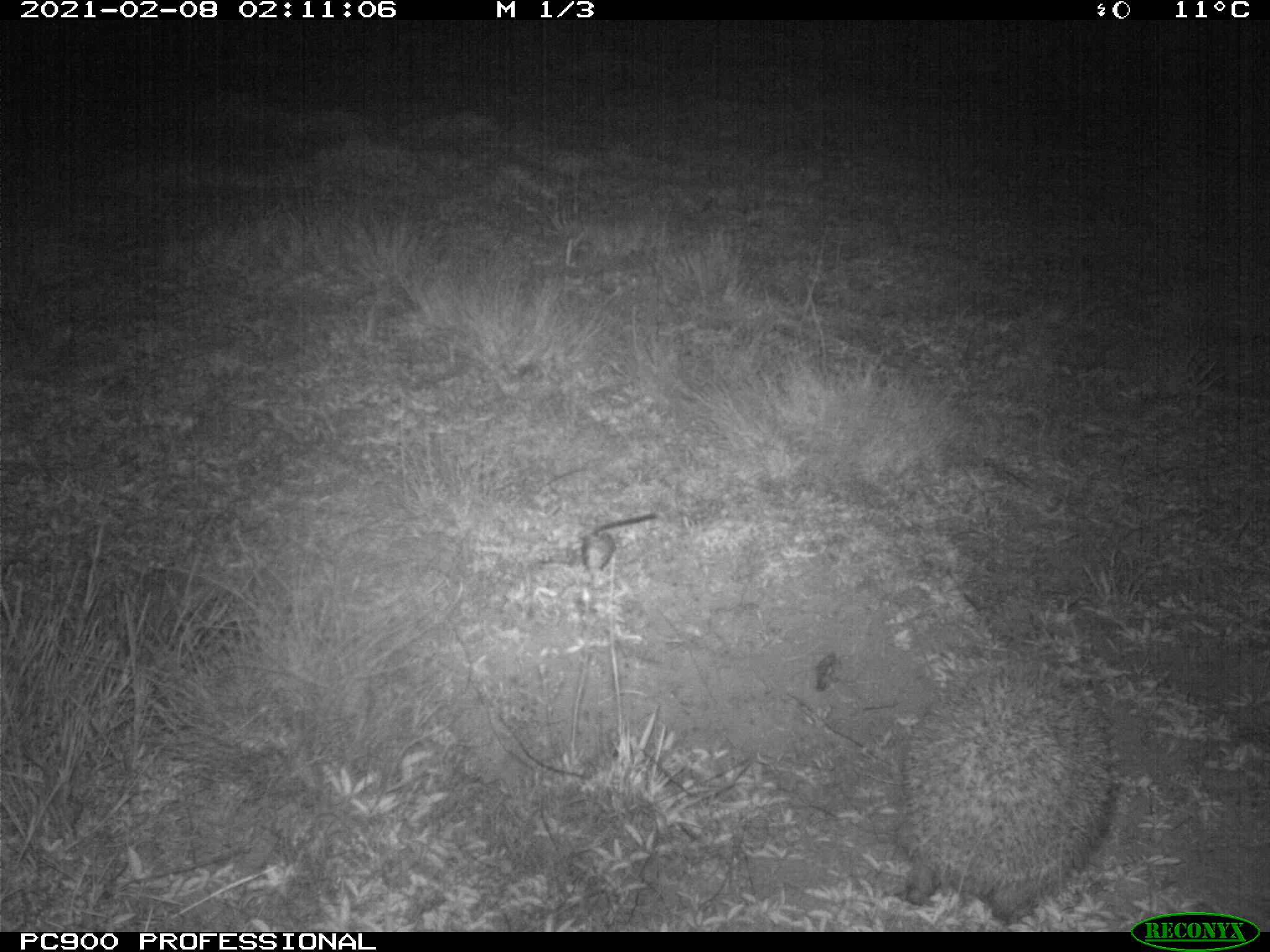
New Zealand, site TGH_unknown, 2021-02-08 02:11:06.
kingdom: Animalia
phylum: Chordata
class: Mammalia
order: Eulipotyphla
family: Erinaceidae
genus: Erinaceus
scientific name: Erinaceus europaeus europaeus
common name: european hedgehog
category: hedgehog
Hedgehog (european hedgehog) (Erinaceus europaeus europaeus).